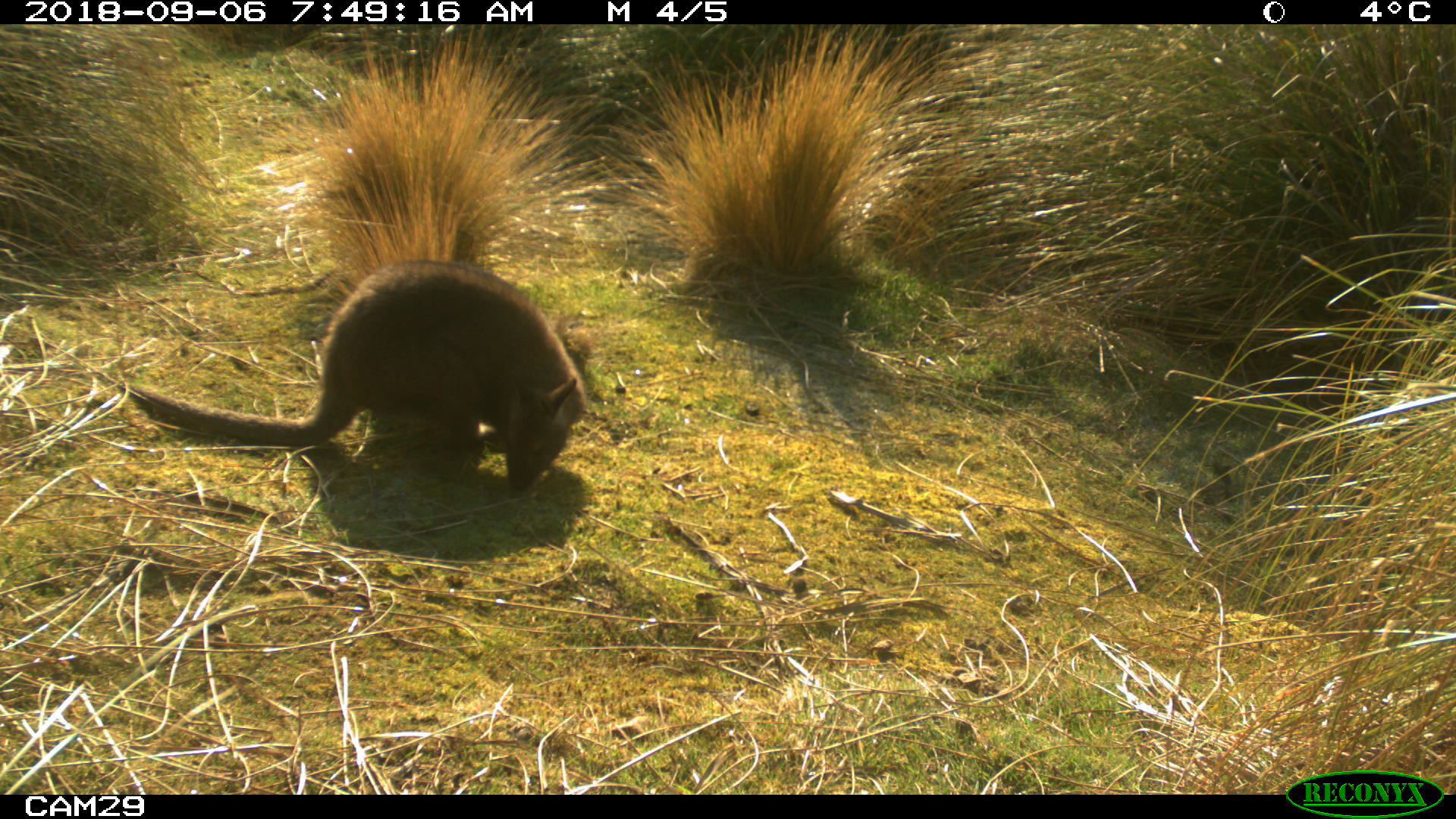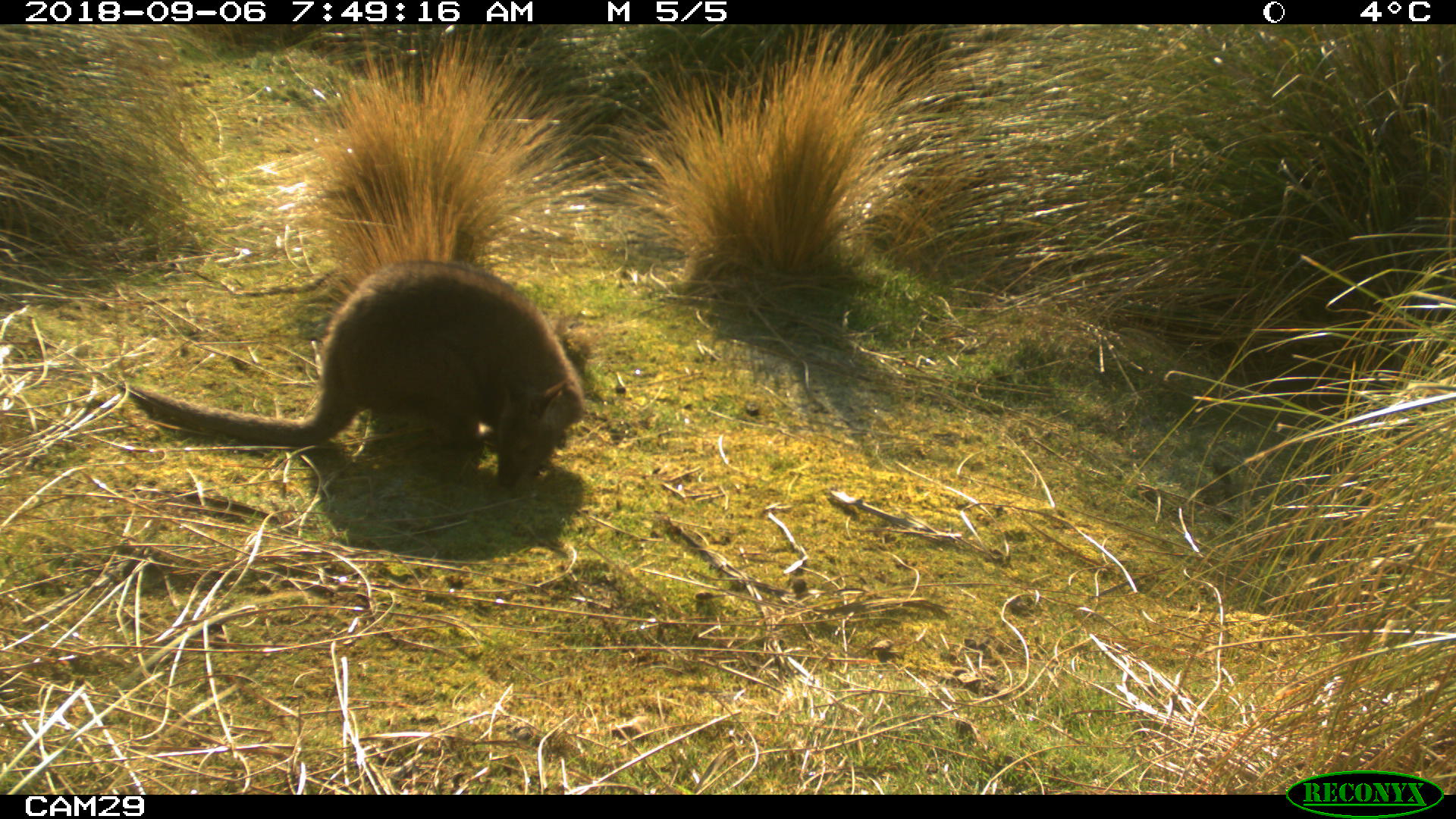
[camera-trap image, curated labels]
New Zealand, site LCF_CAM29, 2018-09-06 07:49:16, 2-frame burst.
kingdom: Animalia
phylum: Chordata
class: Mammalia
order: Diprotodontia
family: Macropodidae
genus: Notamacropus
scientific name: Notamacropus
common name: wallaby